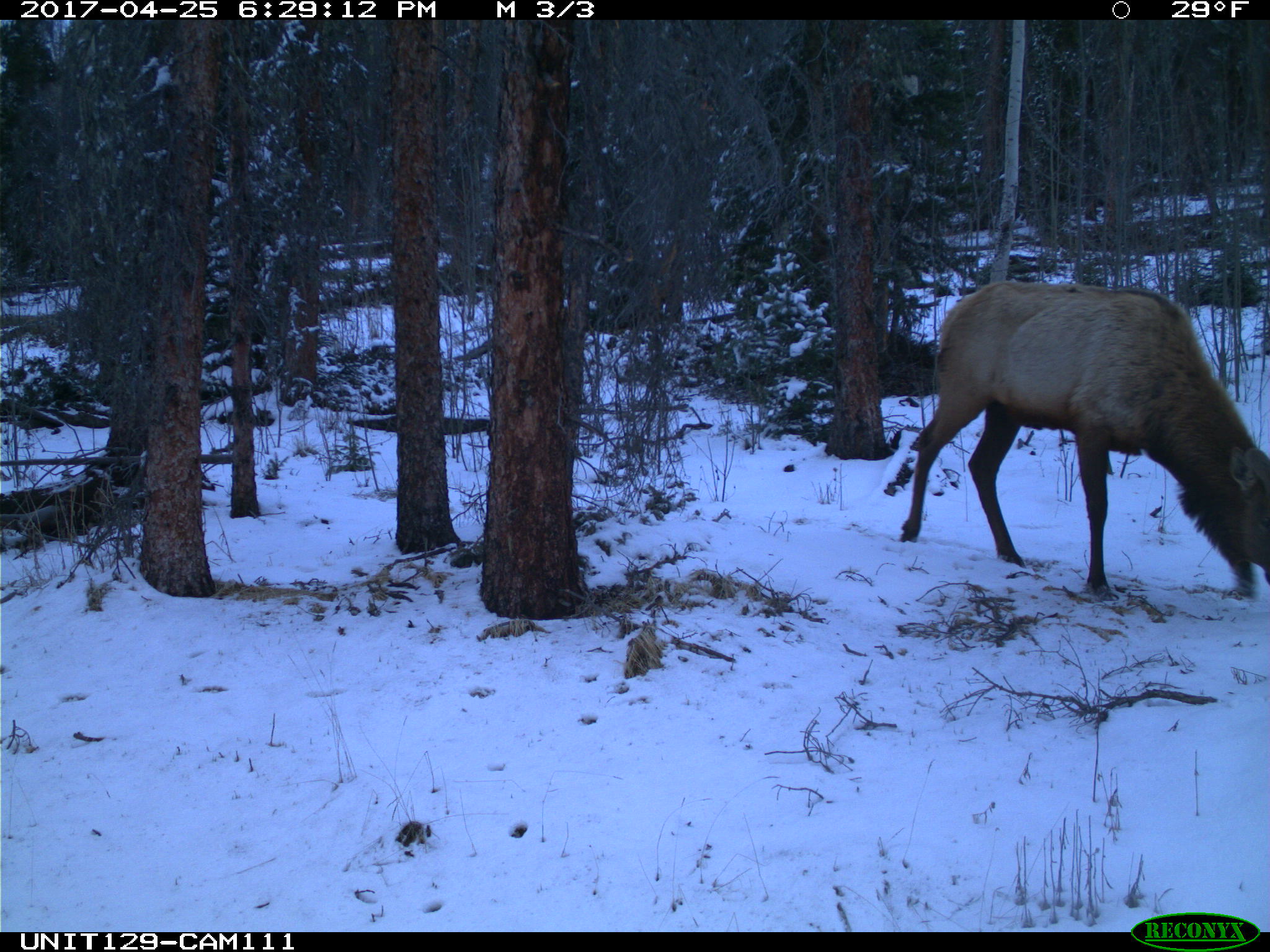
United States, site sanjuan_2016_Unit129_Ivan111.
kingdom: Animalia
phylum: Chordata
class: Mammalia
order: Artiodactyla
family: Cervidae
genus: Cervus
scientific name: Cervus elaphus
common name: red deer